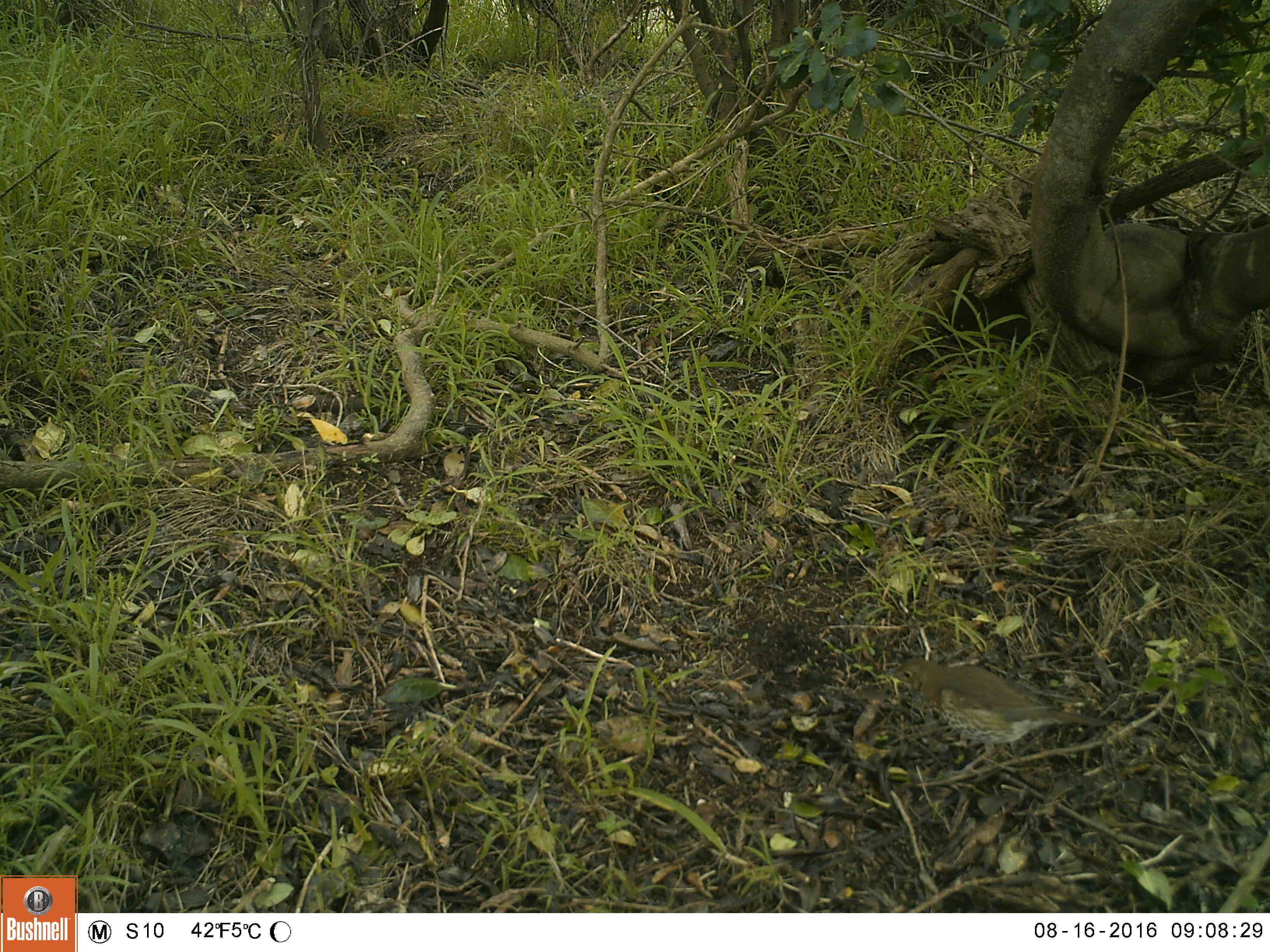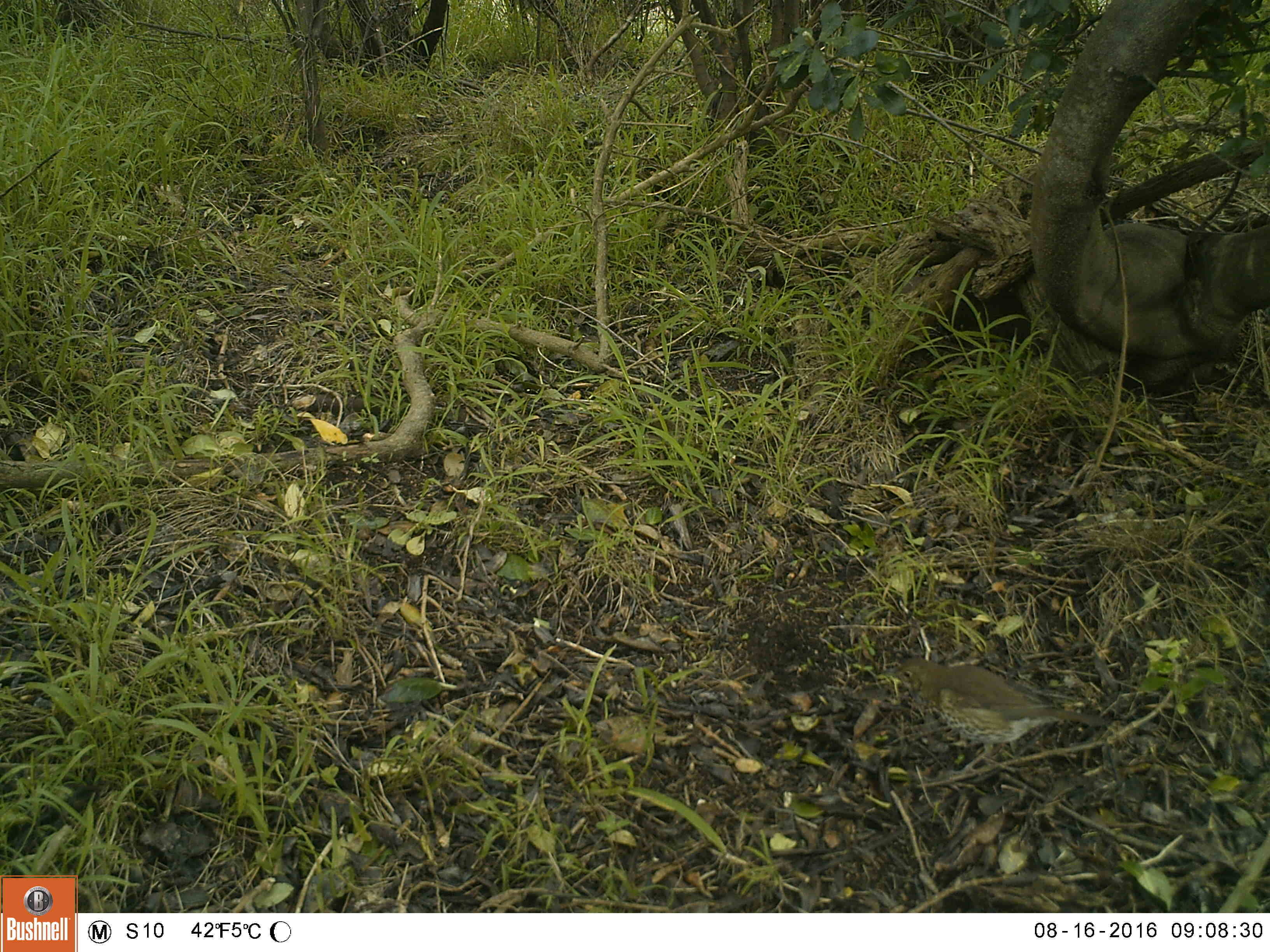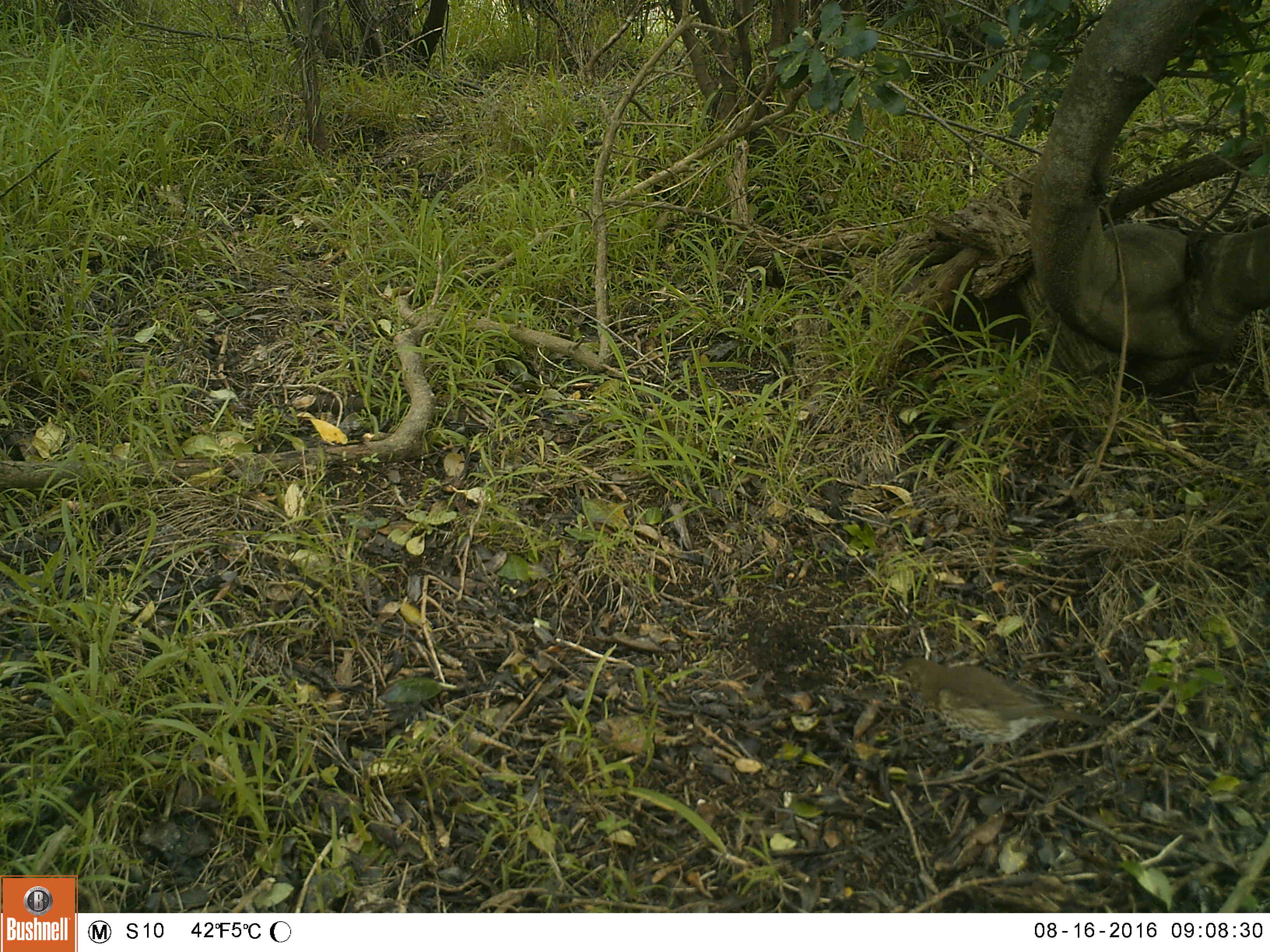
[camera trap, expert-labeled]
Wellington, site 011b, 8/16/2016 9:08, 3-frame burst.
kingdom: Animalia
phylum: Chordata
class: Aves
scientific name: Aves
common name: bird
Bird (Aves).